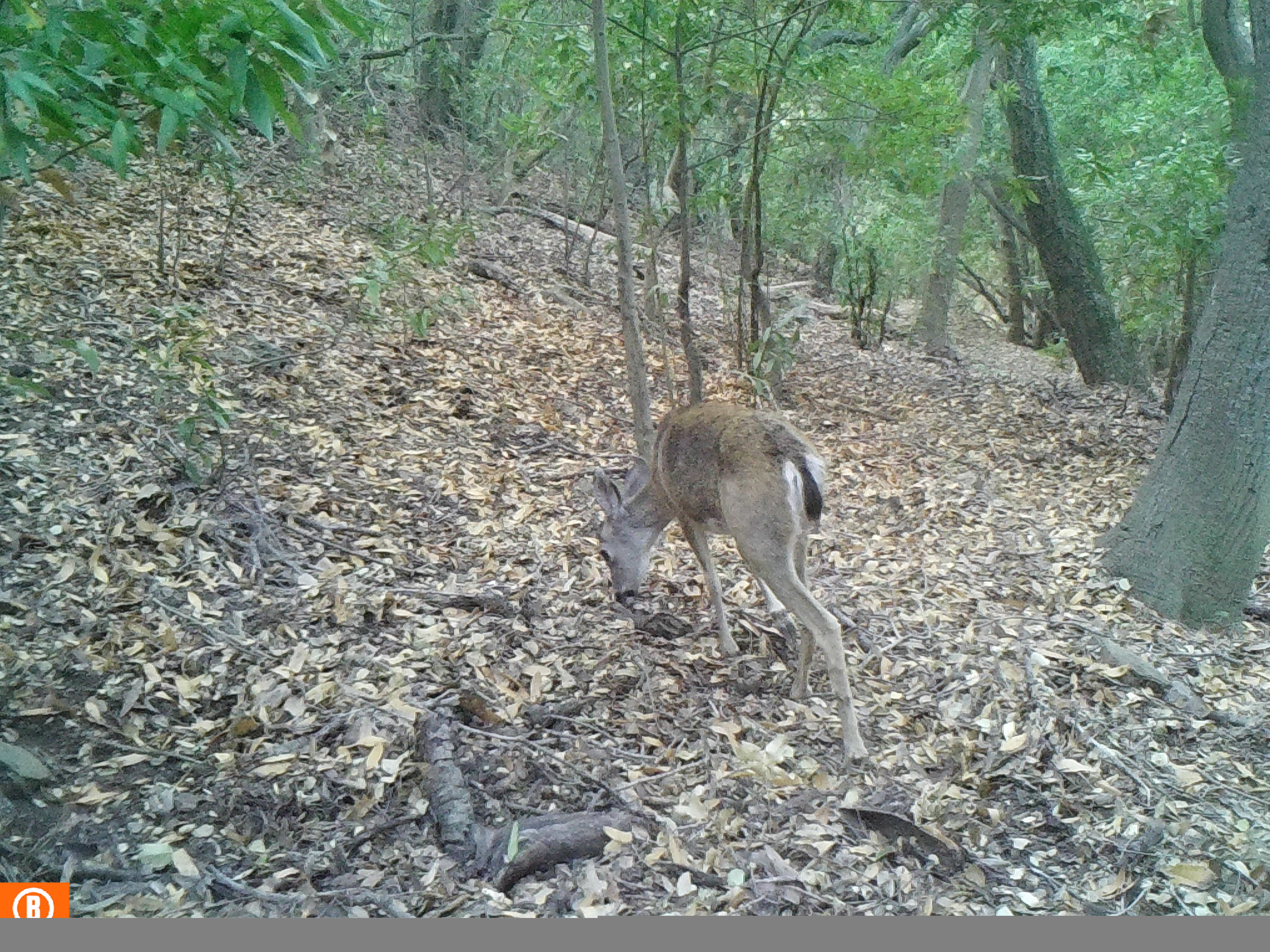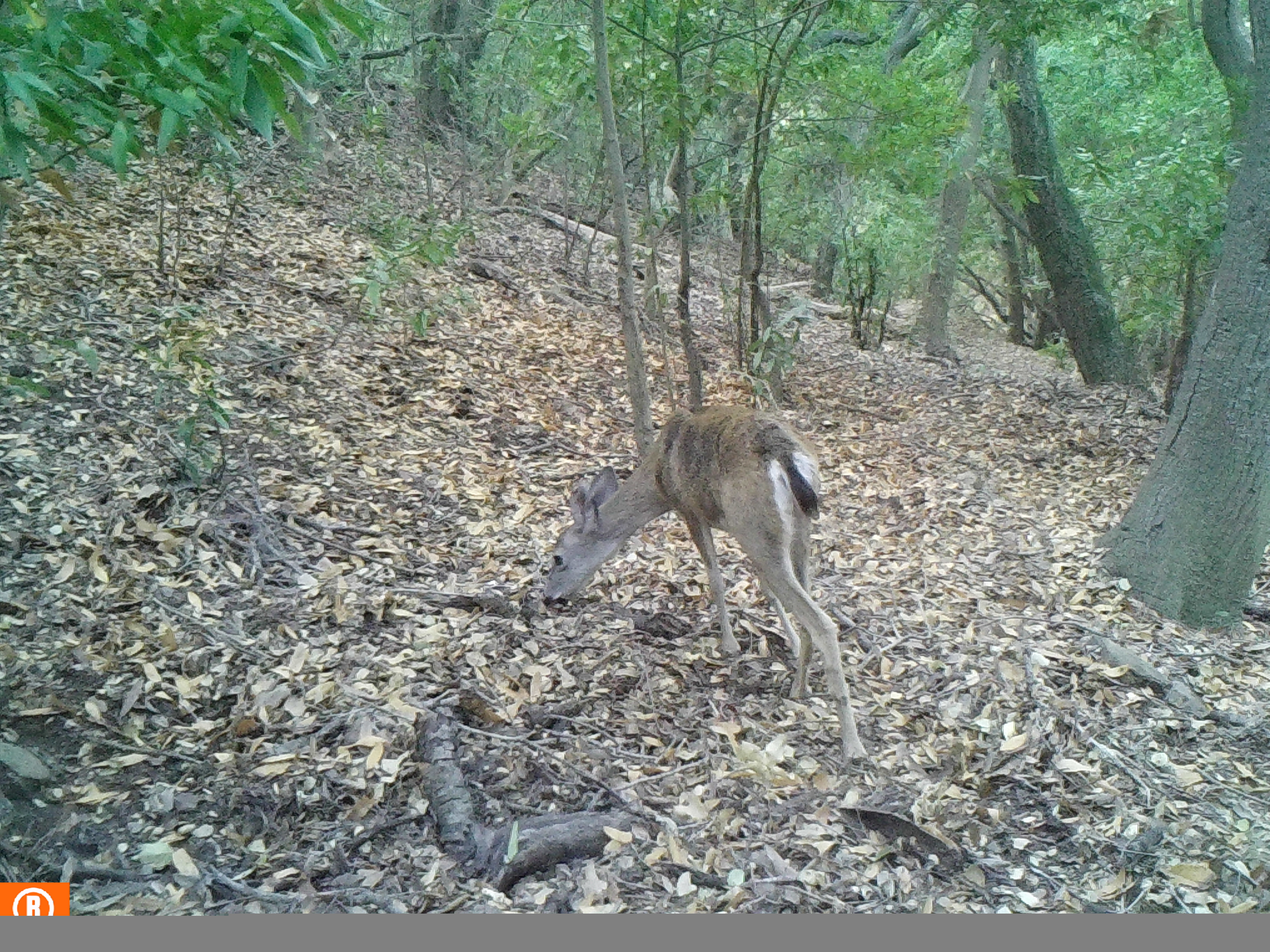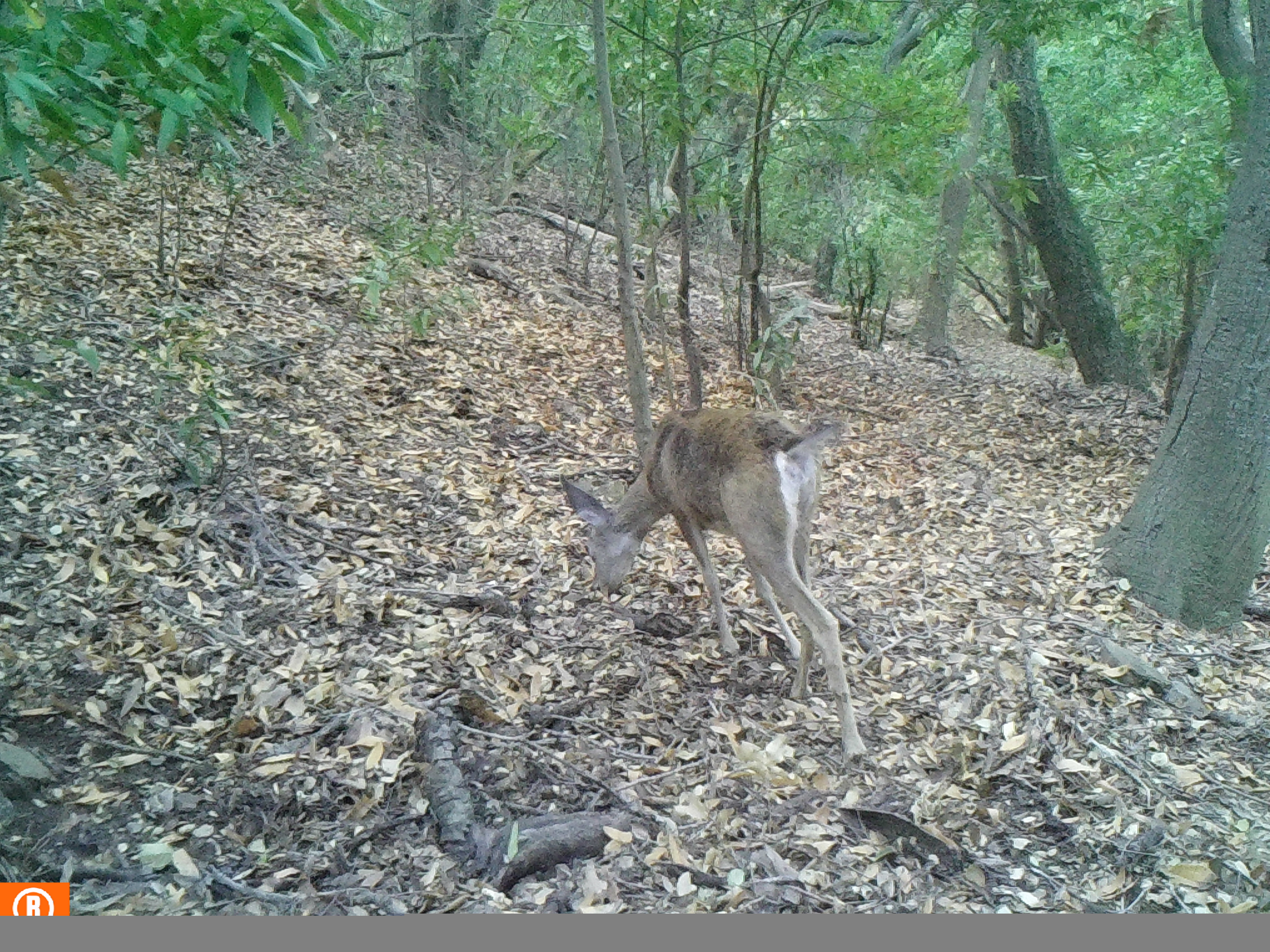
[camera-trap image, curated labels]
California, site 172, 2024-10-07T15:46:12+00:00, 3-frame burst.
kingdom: Animalia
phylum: Chordata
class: Mammalia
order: Artiodactyla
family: Cervidae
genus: Odocoileus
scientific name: Odocoileus hemionus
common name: mule deer